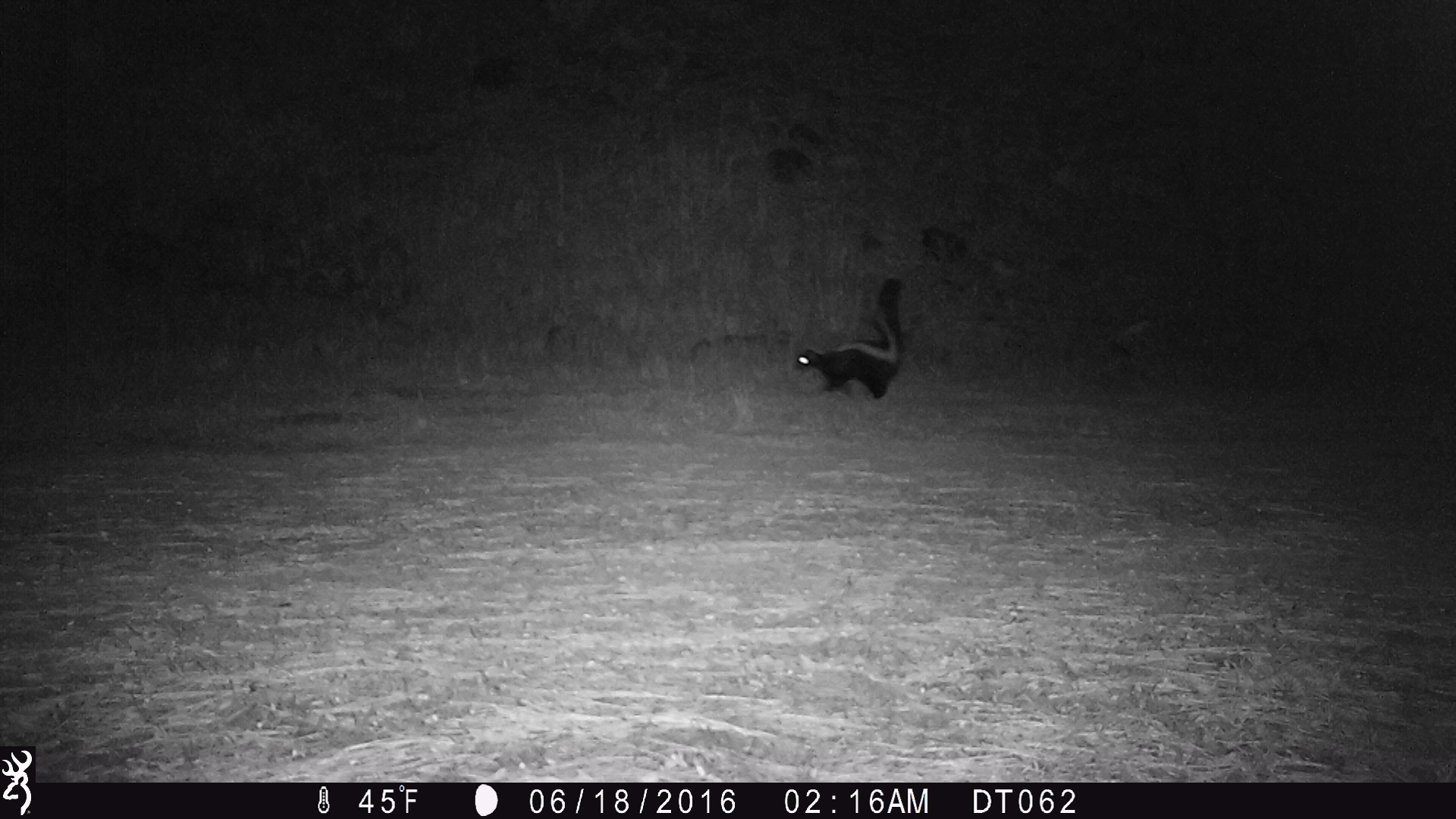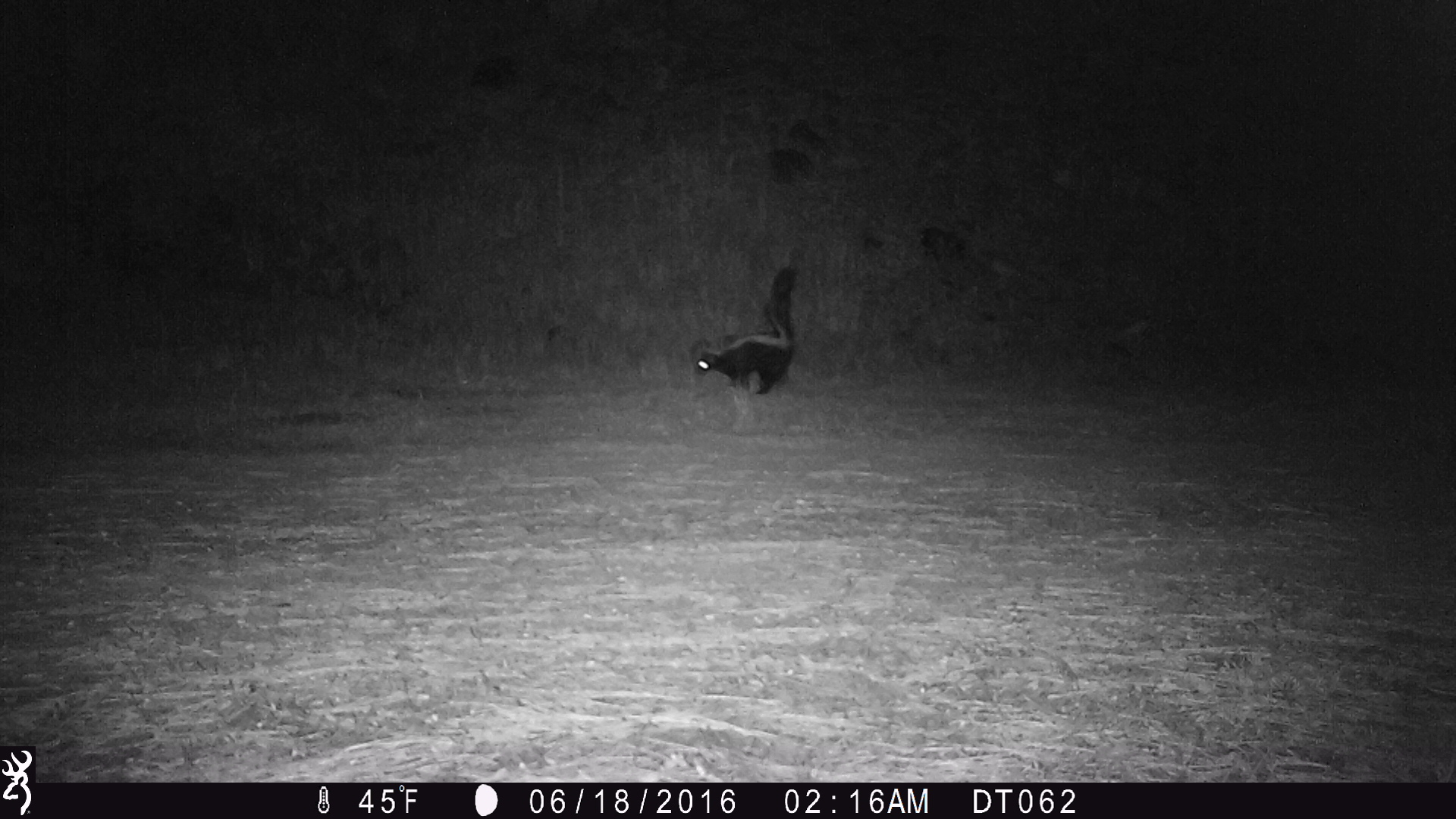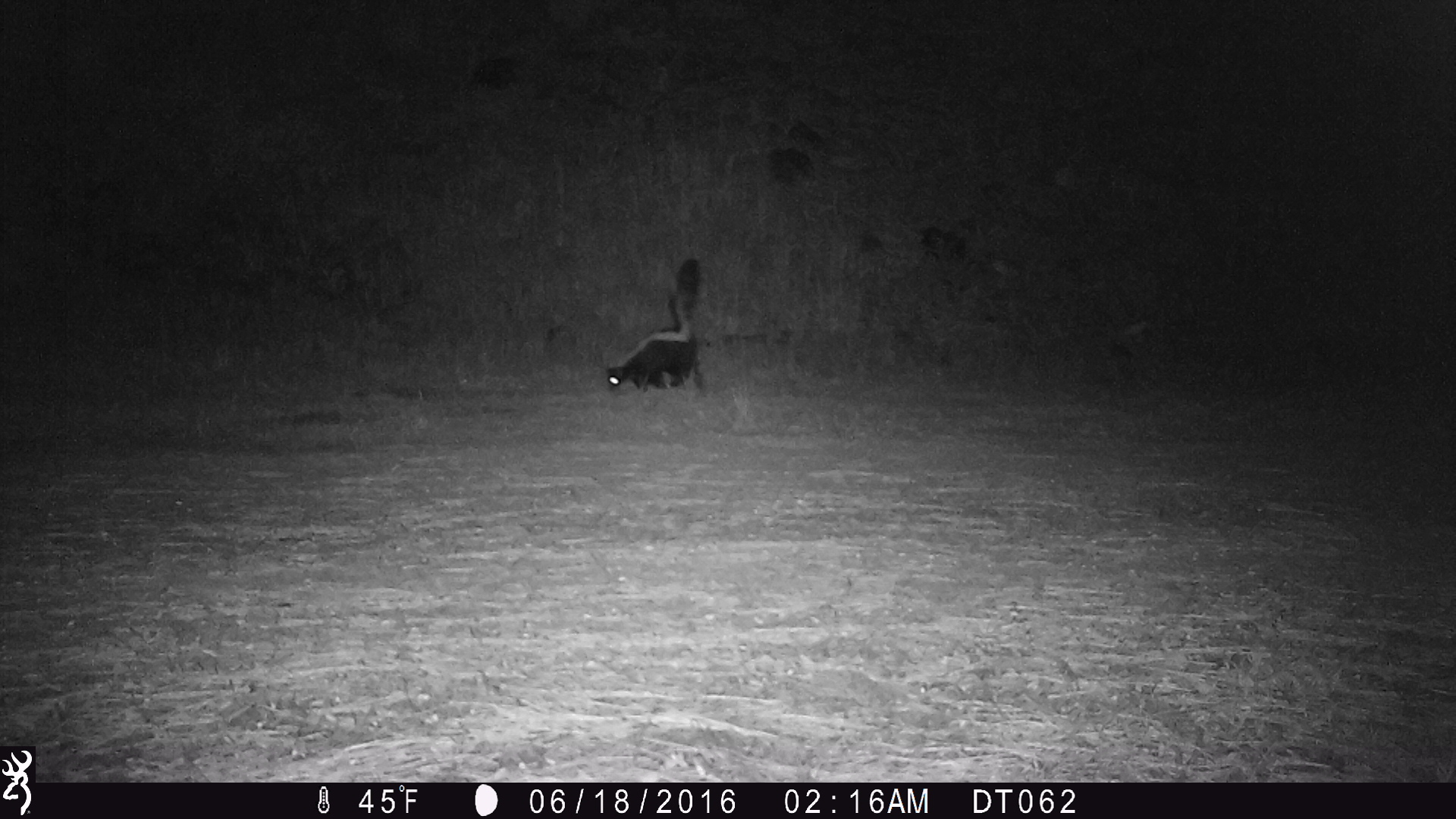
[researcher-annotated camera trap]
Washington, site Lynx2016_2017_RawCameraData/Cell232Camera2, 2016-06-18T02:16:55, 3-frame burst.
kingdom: Animalia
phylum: Chordata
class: Mammalia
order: Carnivora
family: Mephitidae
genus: Mephitis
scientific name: Mephitis mephitis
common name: striped skunk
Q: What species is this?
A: Mephitis mephitis (striped skunk).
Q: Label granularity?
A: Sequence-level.